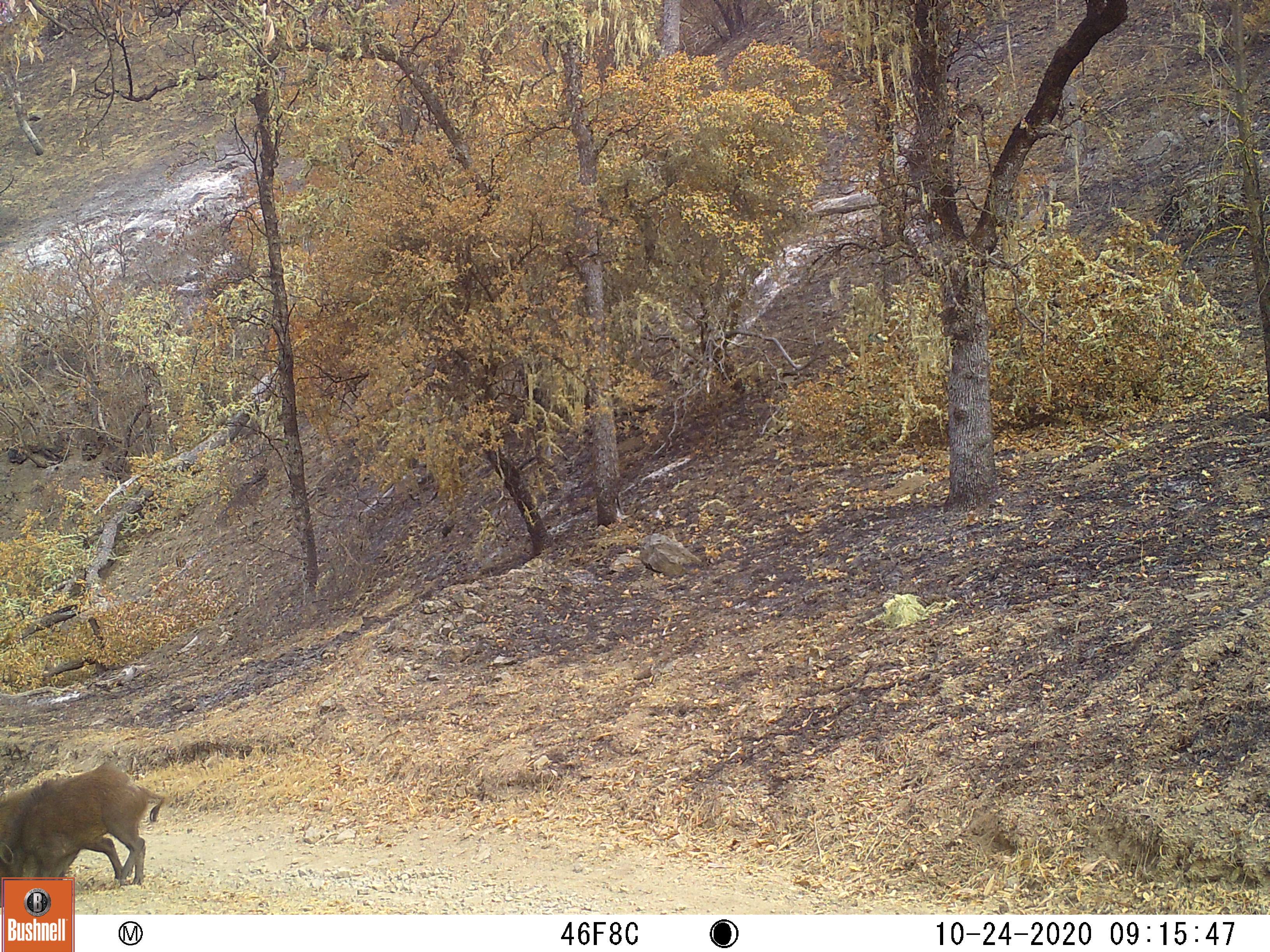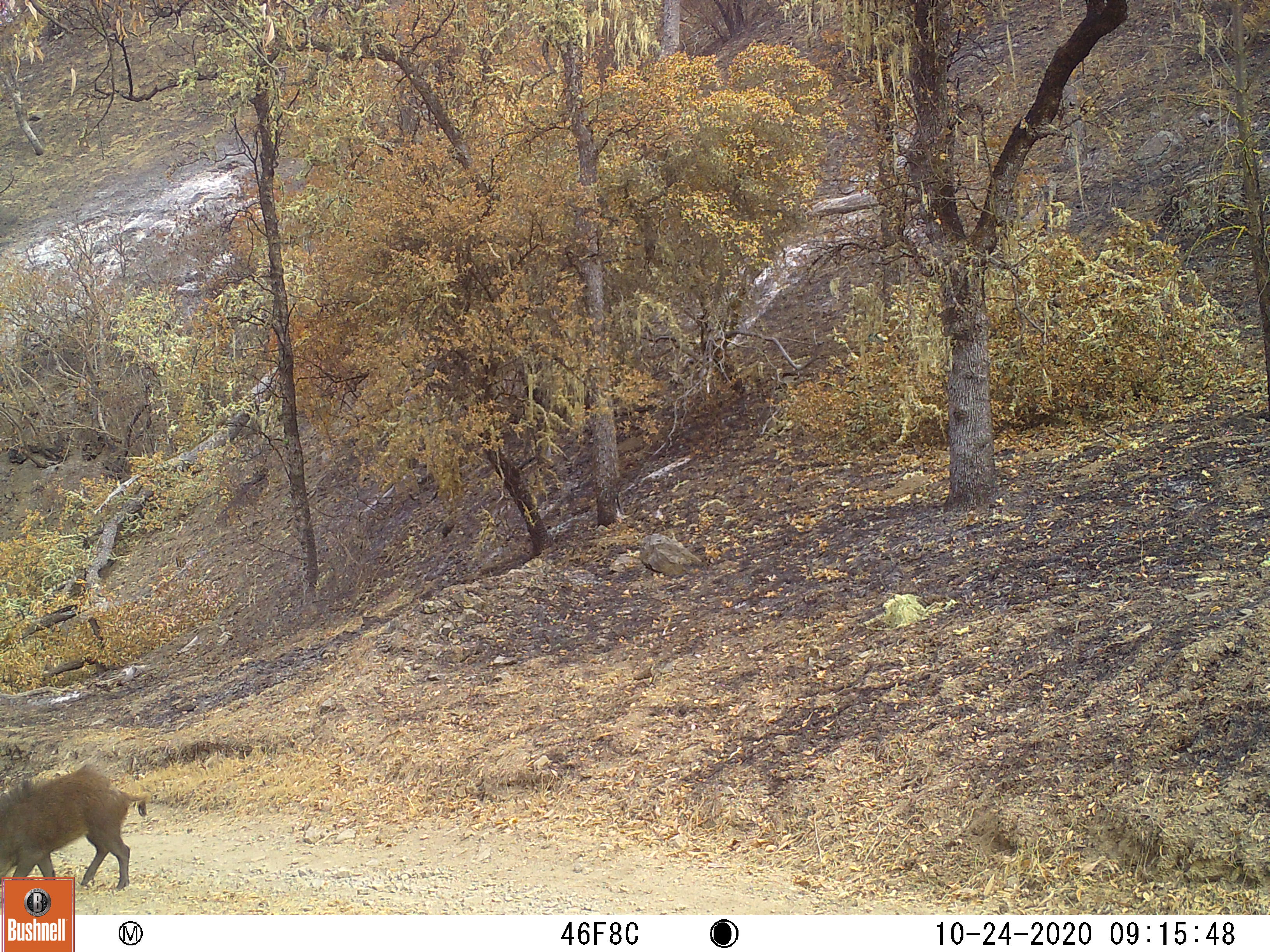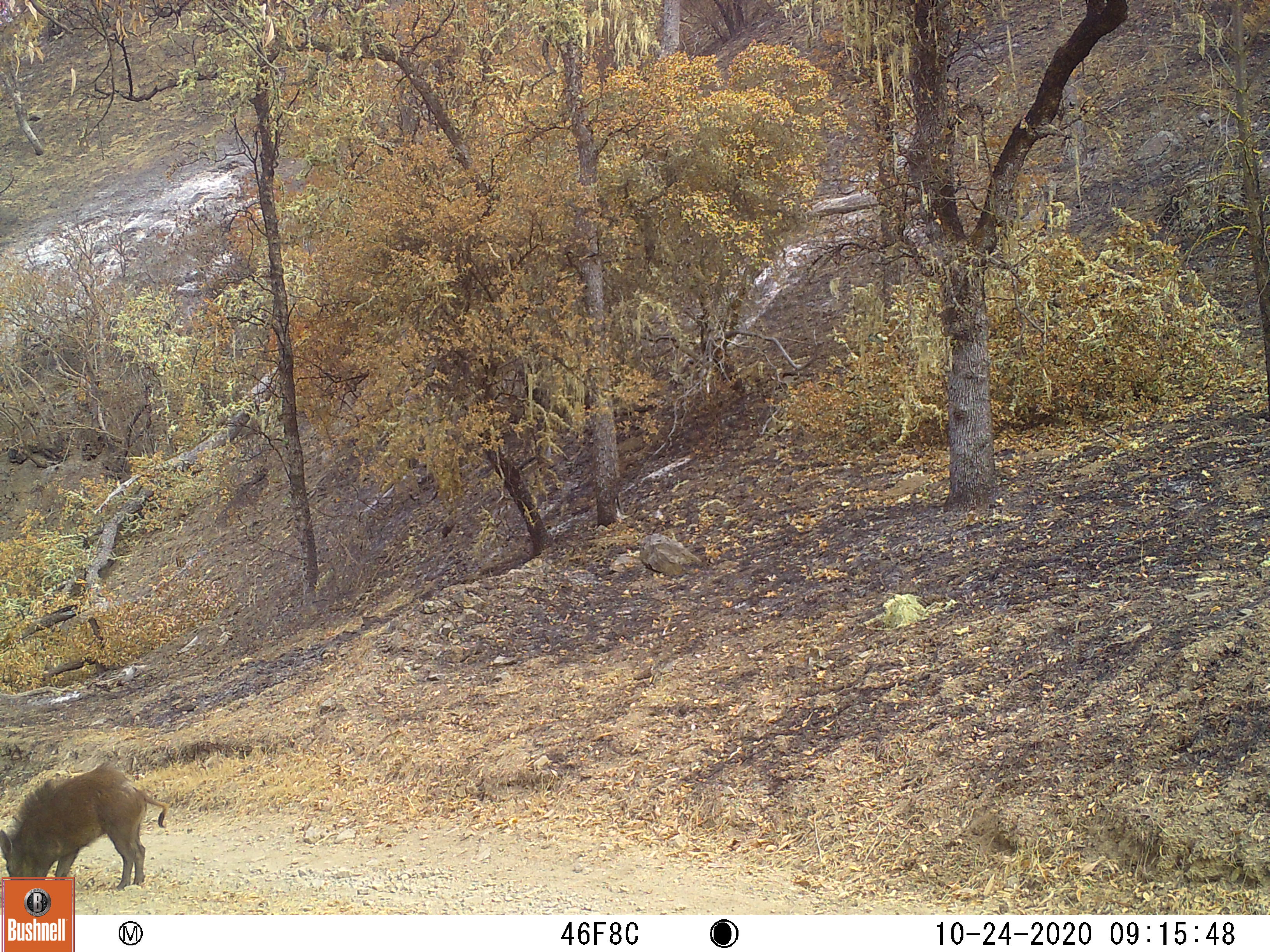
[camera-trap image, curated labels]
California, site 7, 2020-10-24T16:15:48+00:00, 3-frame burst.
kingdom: Animalia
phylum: Chordata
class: Mammalia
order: Artiodactyla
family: Suidae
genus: Sus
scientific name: Sus scrofa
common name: wild boar